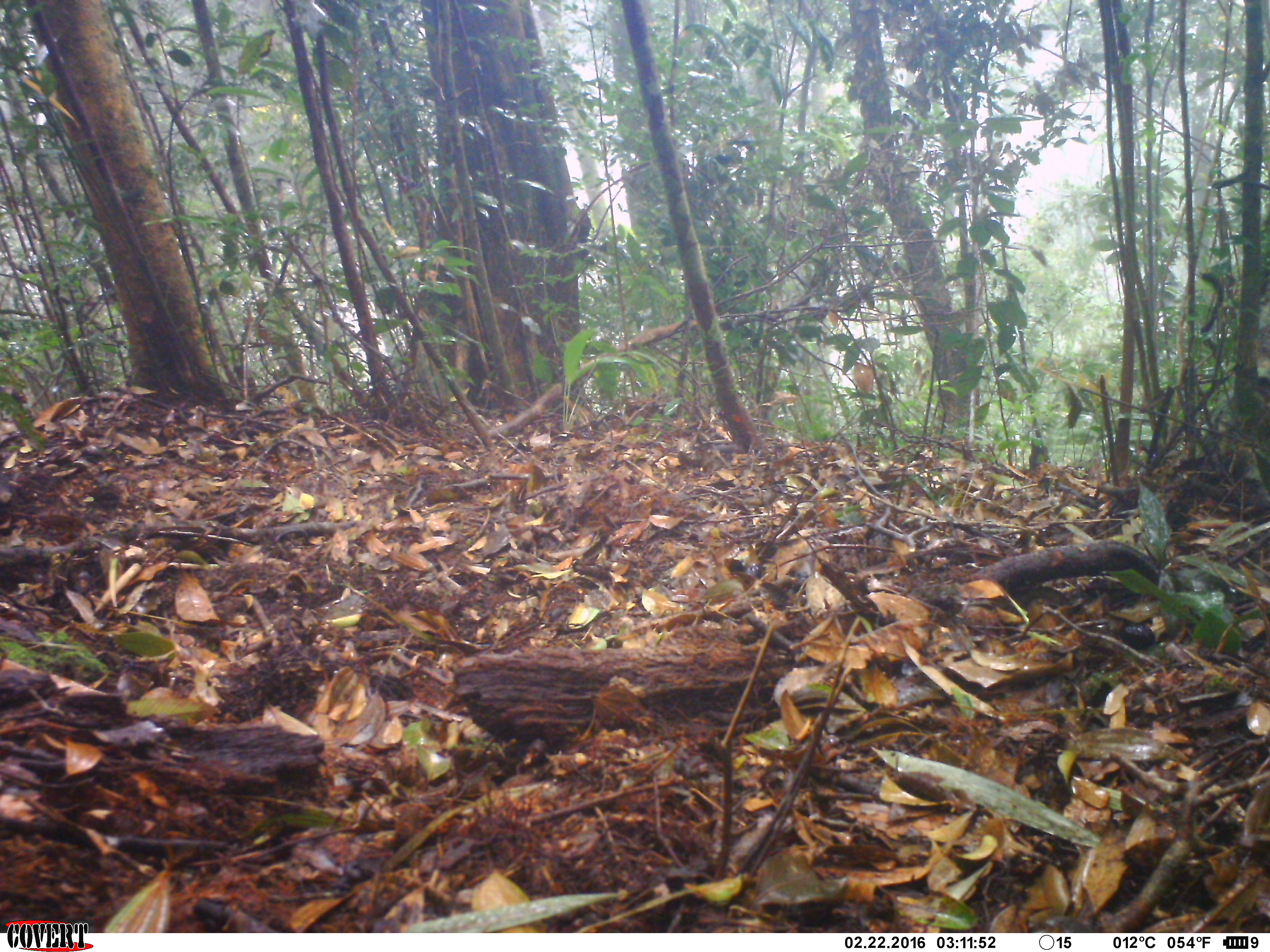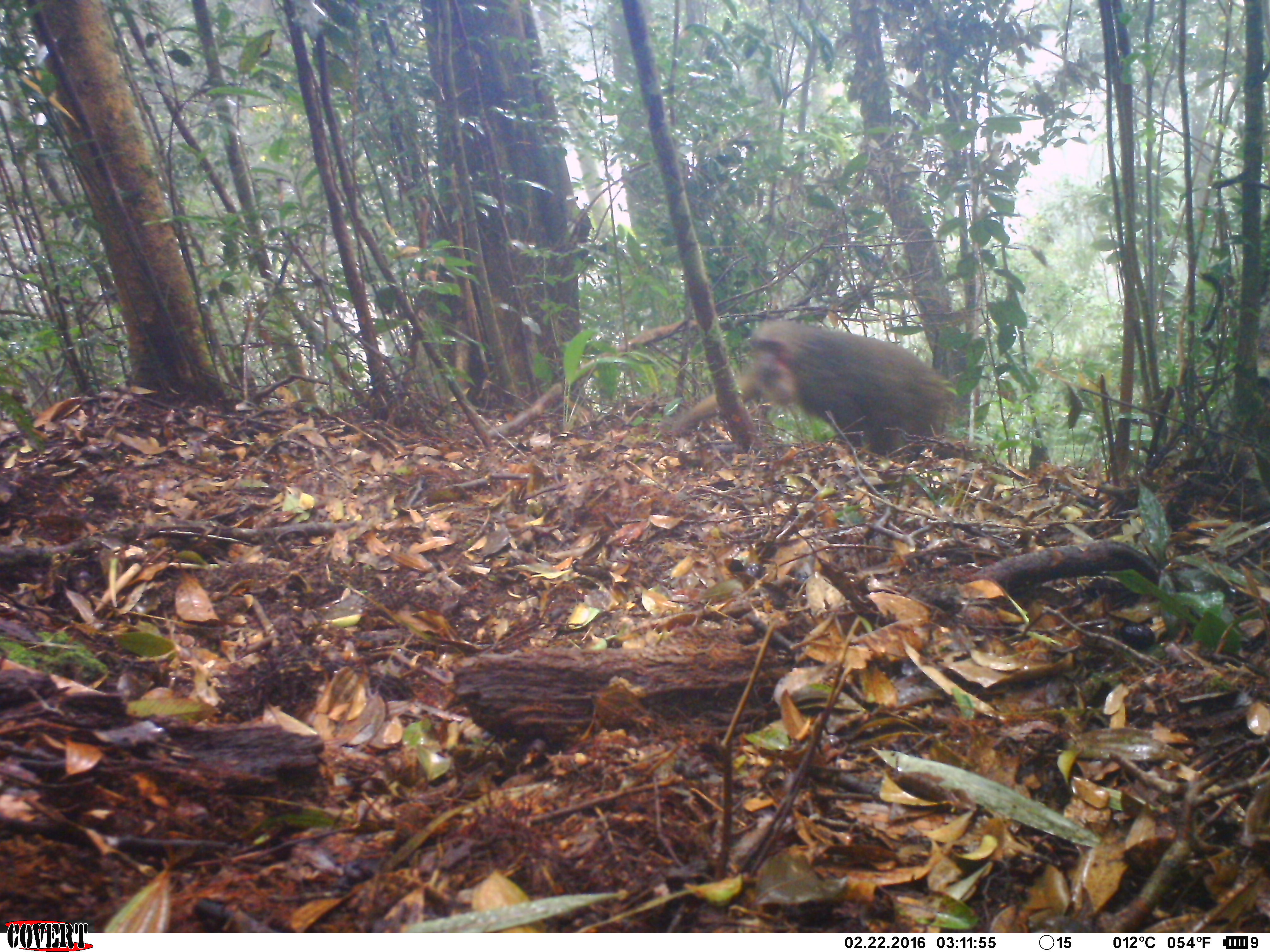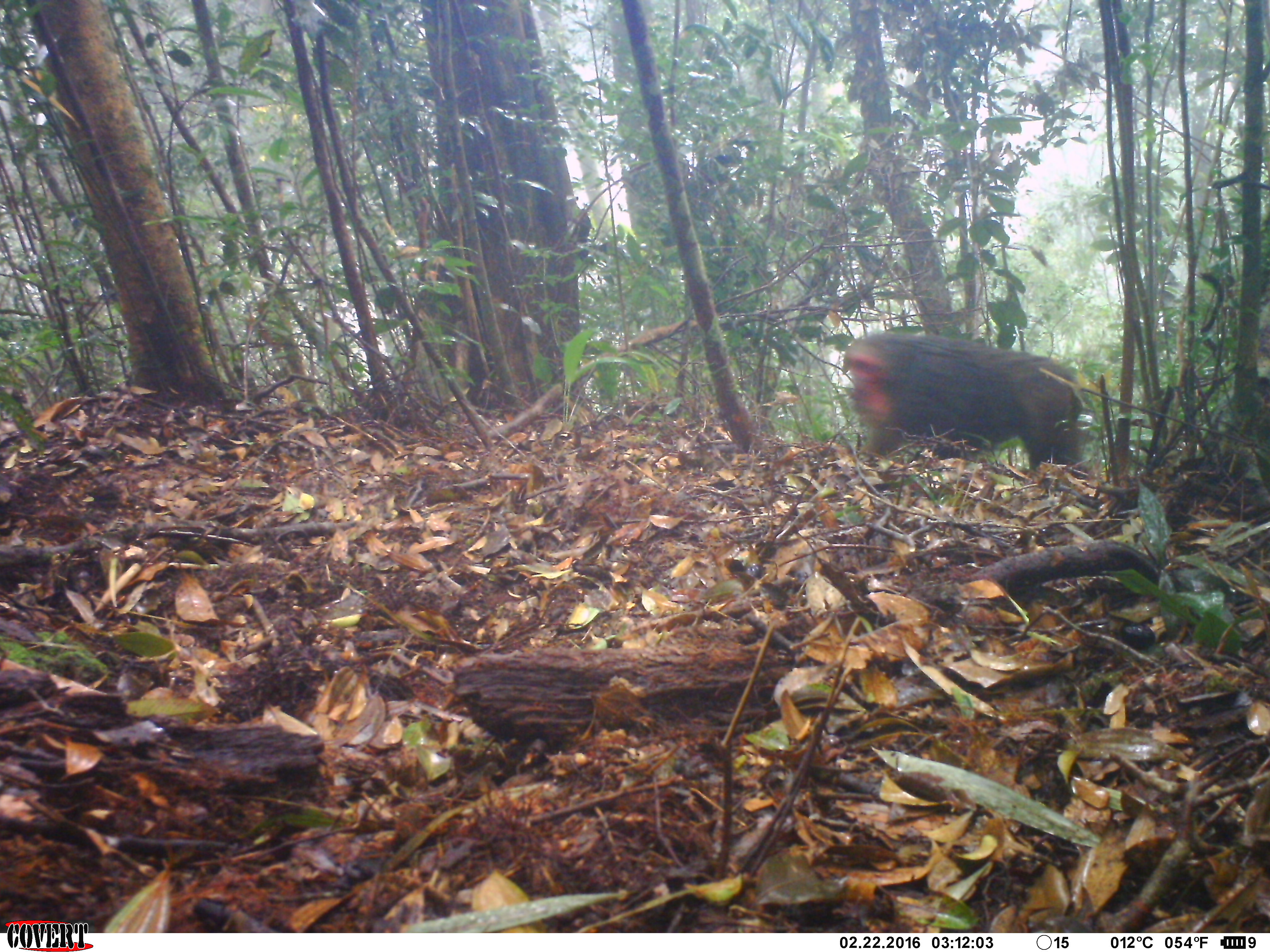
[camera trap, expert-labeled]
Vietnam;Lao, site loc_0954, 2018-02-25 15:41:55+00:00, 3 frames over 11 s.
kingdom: Animalia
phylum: Chordata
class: Mammalia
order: Primates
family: Cercopithecidae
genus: Macaca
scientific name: Macaca arctoides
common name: stump-tailed macaque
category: stump tailed macaque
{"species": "stump tailed macaque (stump-tailed macaque) (Macaca arctoides)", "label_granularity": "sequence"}